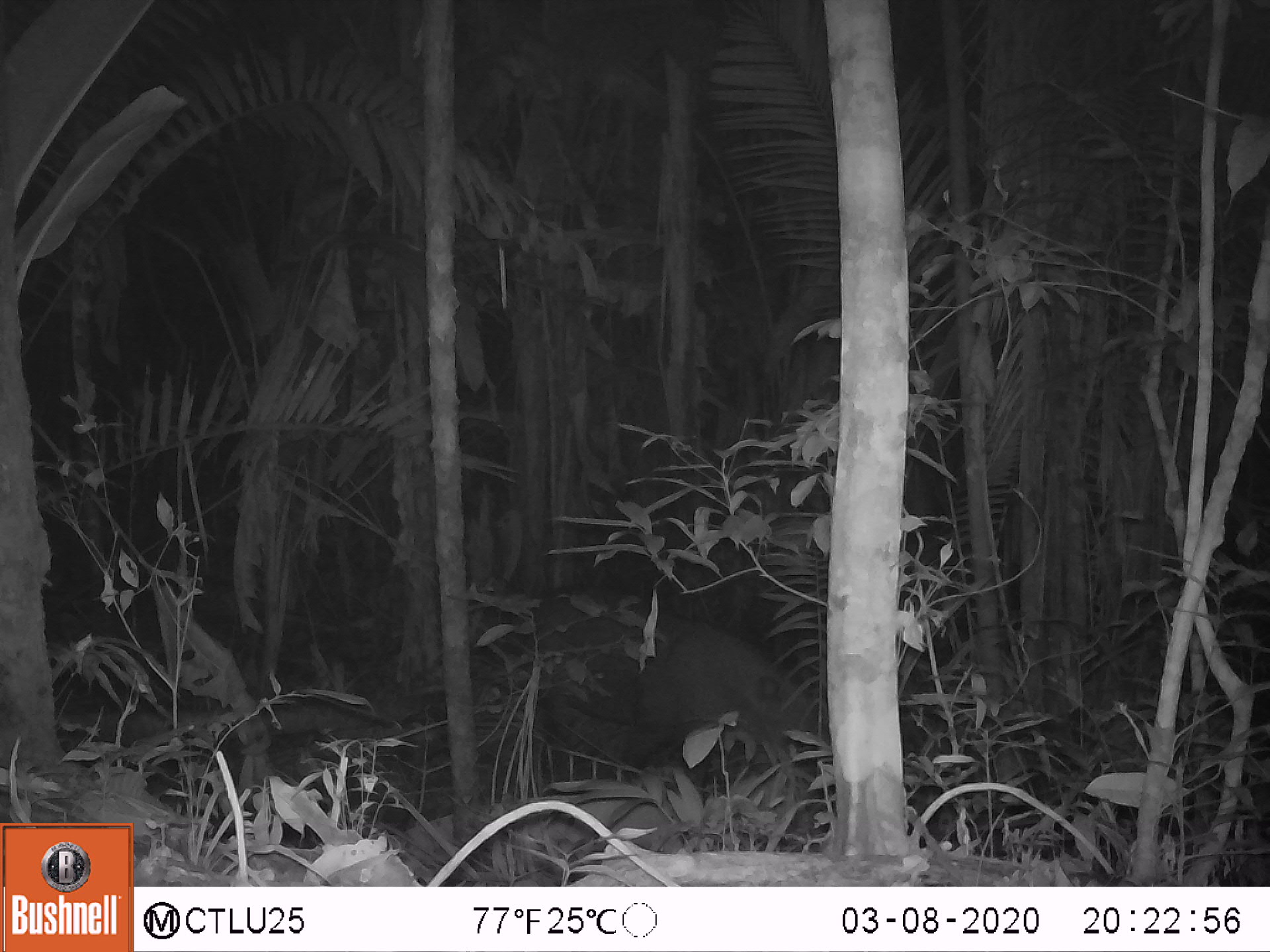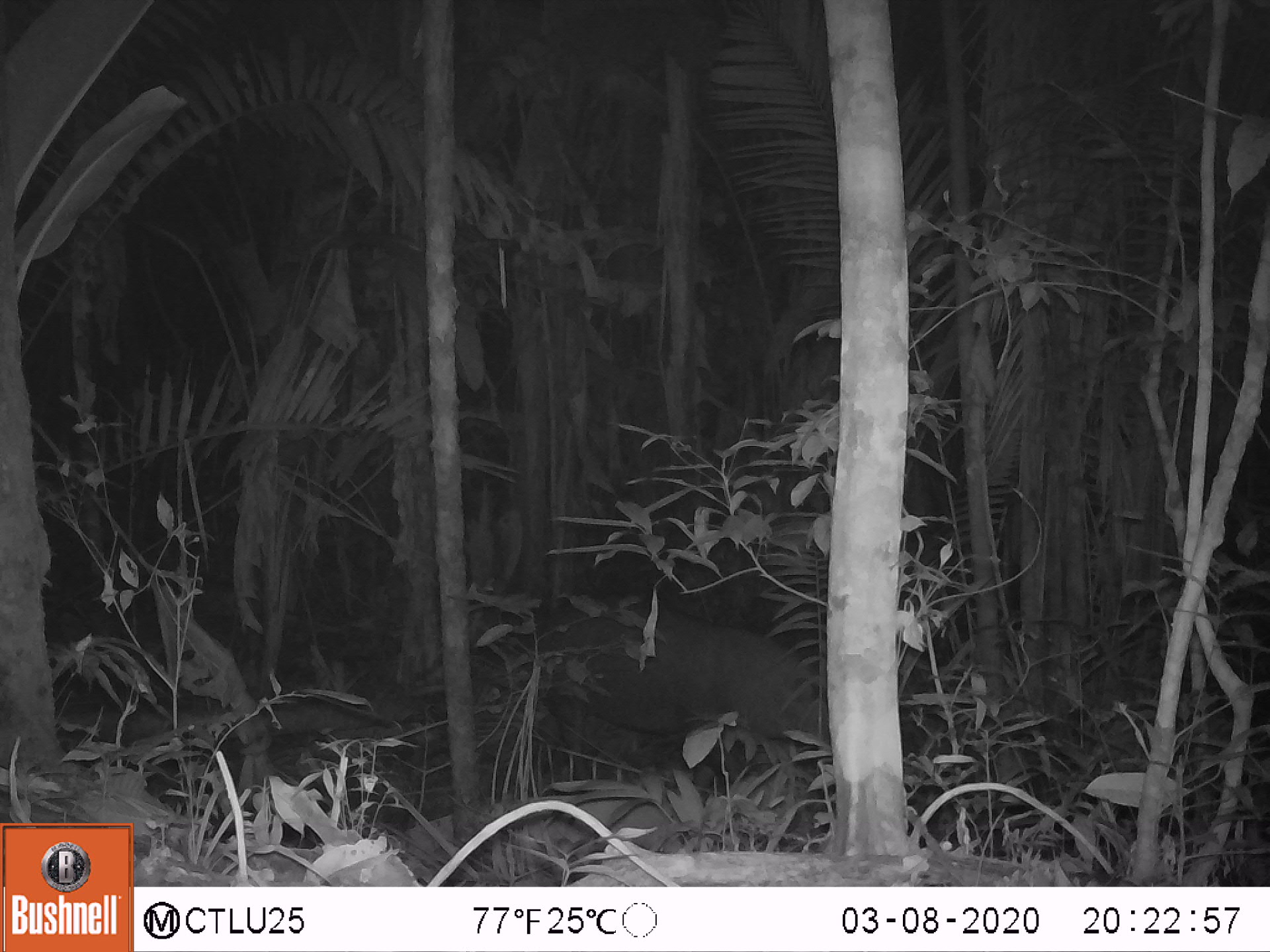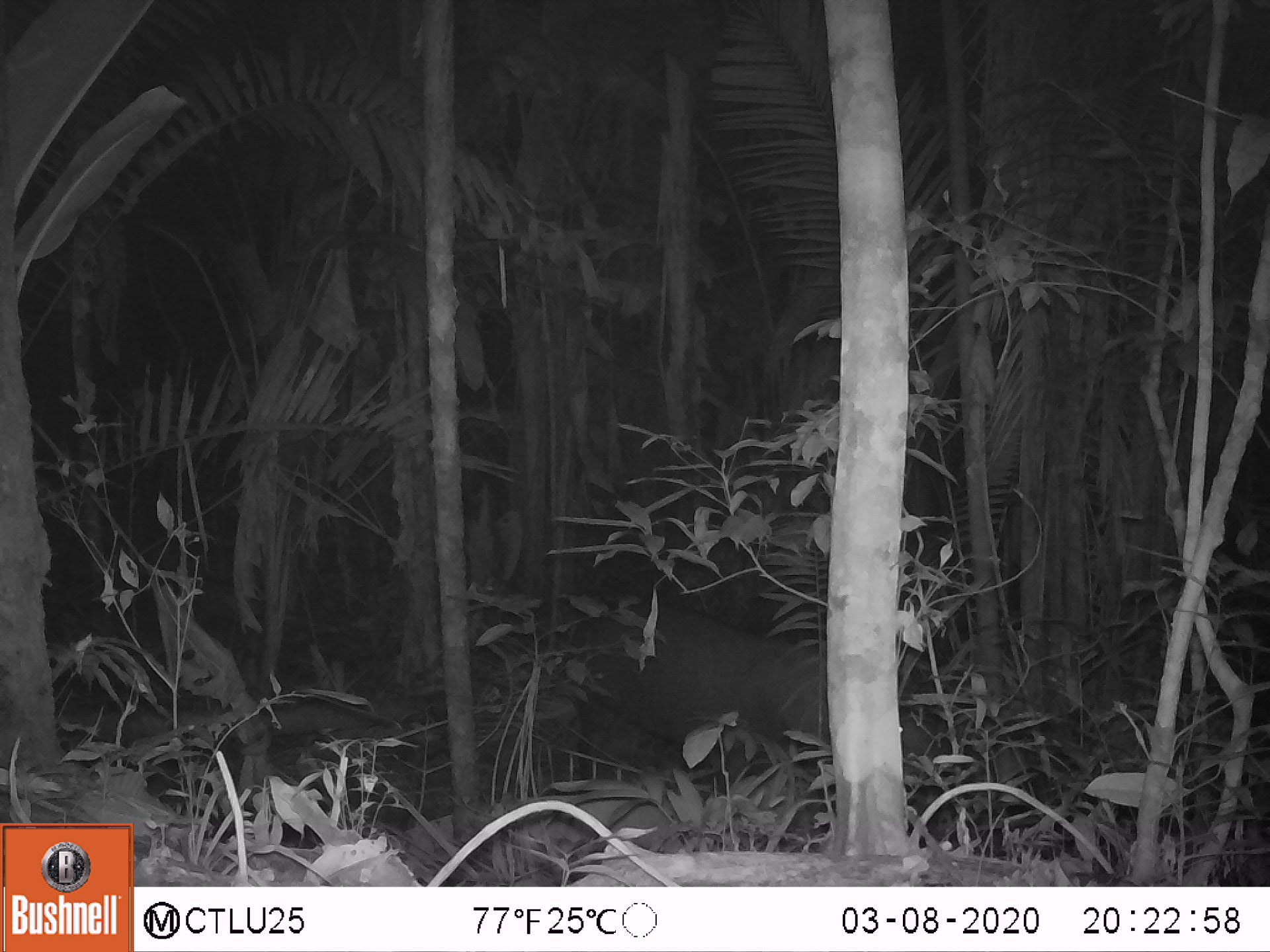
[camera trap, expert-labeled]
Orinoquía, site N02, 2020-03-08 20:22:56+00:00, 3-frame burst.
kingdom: Animalia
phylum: Chordata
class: Mammalia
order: Perissodactyla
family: Tapiridae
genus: Tapirus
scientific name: Tapirus terrestris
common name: lowland tapir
Lowland tapir (Tapirus terrestris).